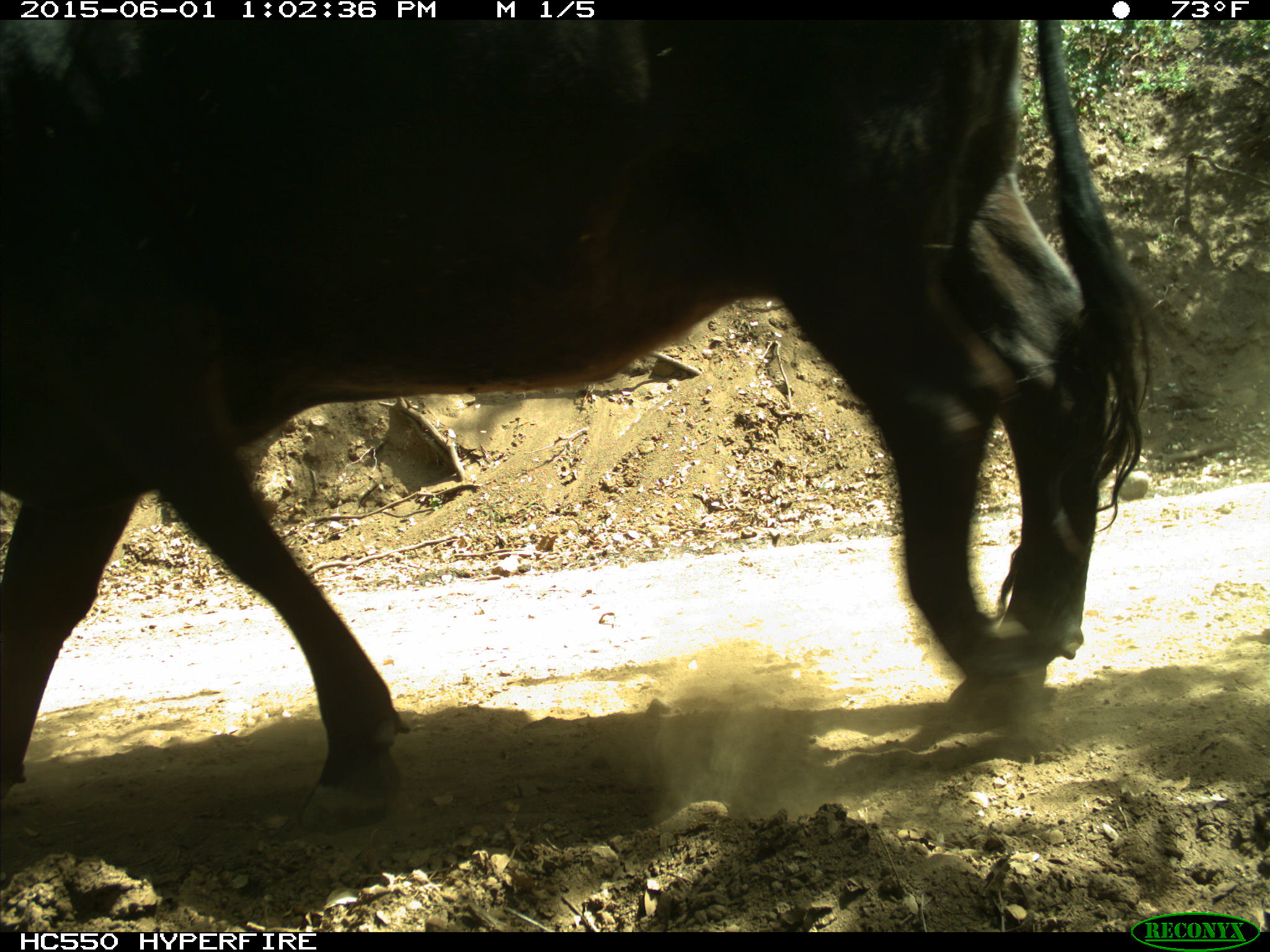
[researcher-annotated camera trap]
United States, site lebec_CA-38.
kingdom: Animalia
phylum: Chordata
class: Mammalia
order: Artiodactyla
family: Bovidae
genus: Bos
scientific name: Bos taurus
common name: domestic cow